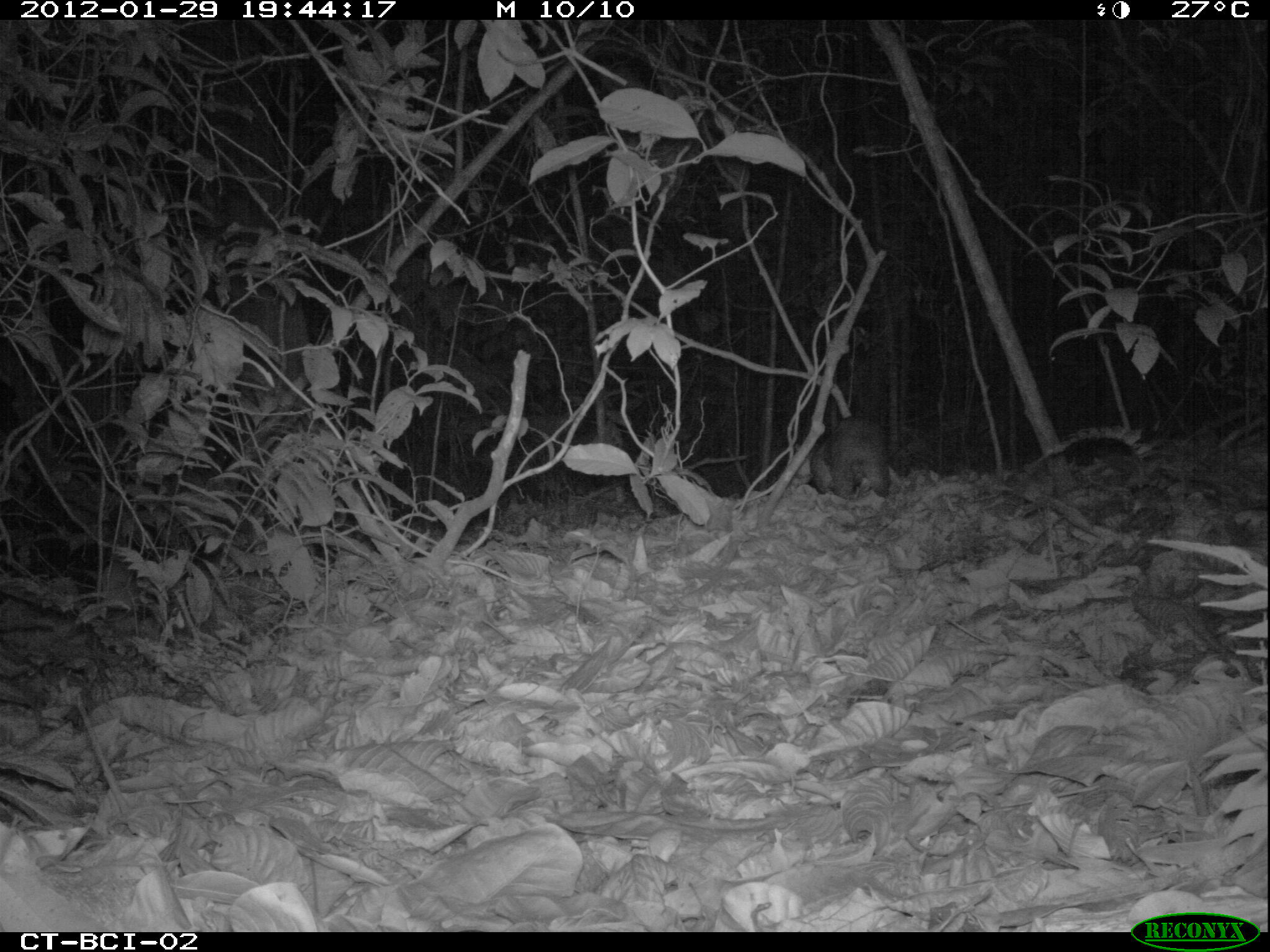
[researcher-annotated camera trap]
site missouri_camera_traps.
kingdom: Animalia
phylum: Chordata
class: Mammalia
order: Rodentia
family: Cuniculidae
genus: Cuniculus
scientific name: Cuniculus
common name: paca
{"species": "paca (Cuniculus)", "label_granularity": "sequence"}